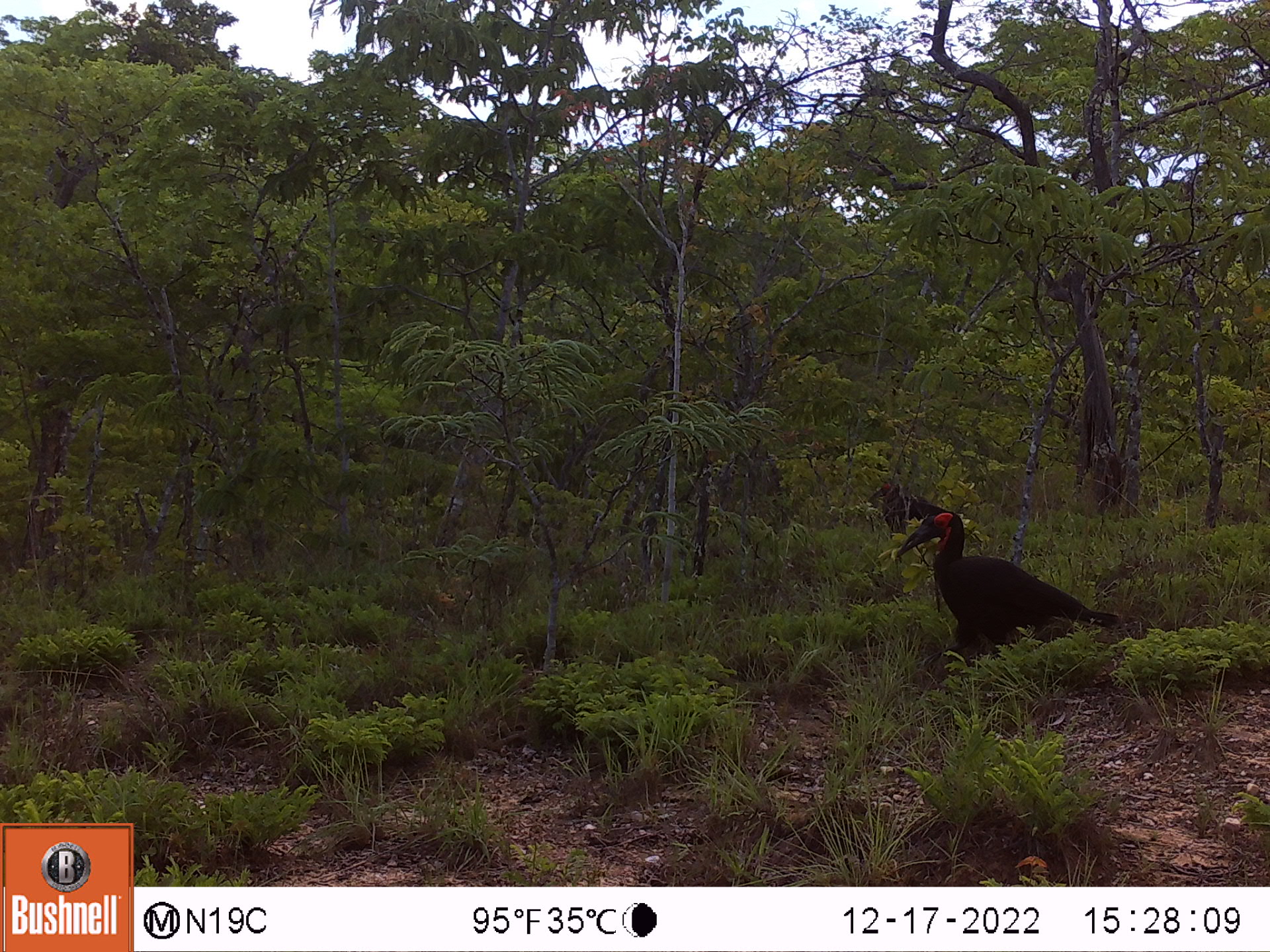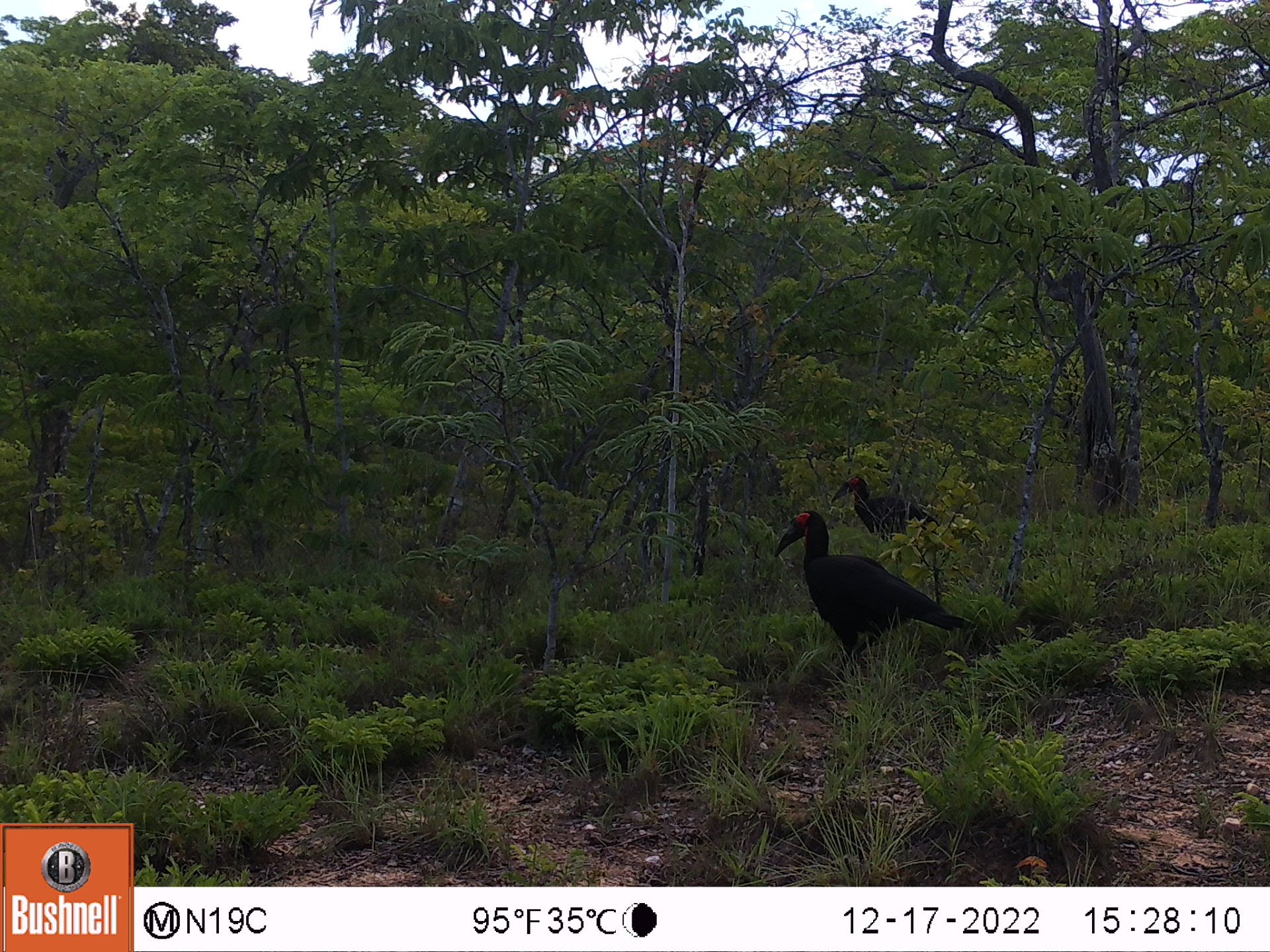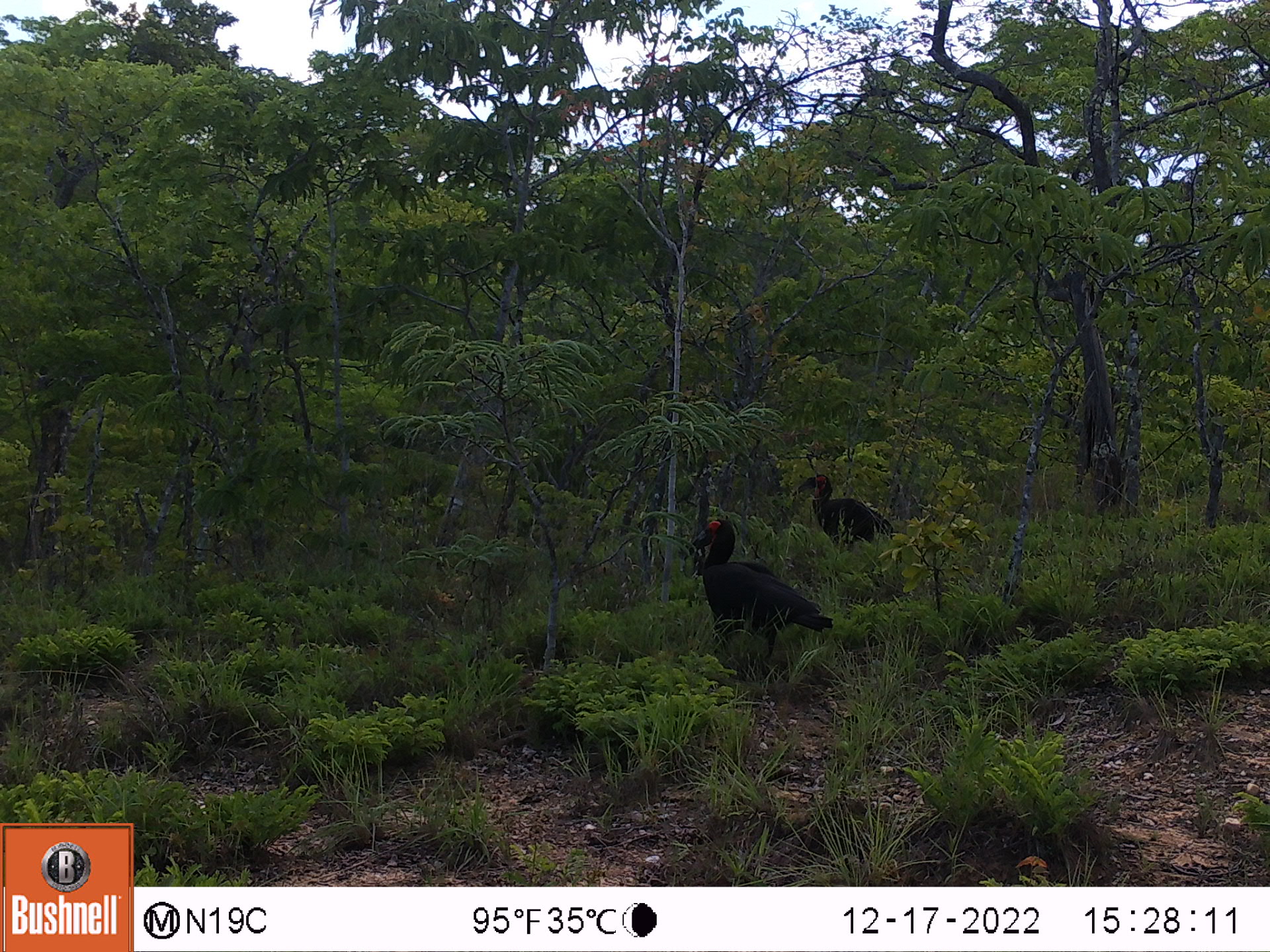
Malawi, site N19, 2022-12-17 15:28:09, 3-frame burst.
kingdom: Animalia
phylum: Chordata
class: Aves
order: Bucerotiformes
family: Bucorvidae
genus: Bucorvus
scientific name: Bucorvus leadbeateri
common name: southern ground hornbill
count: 2